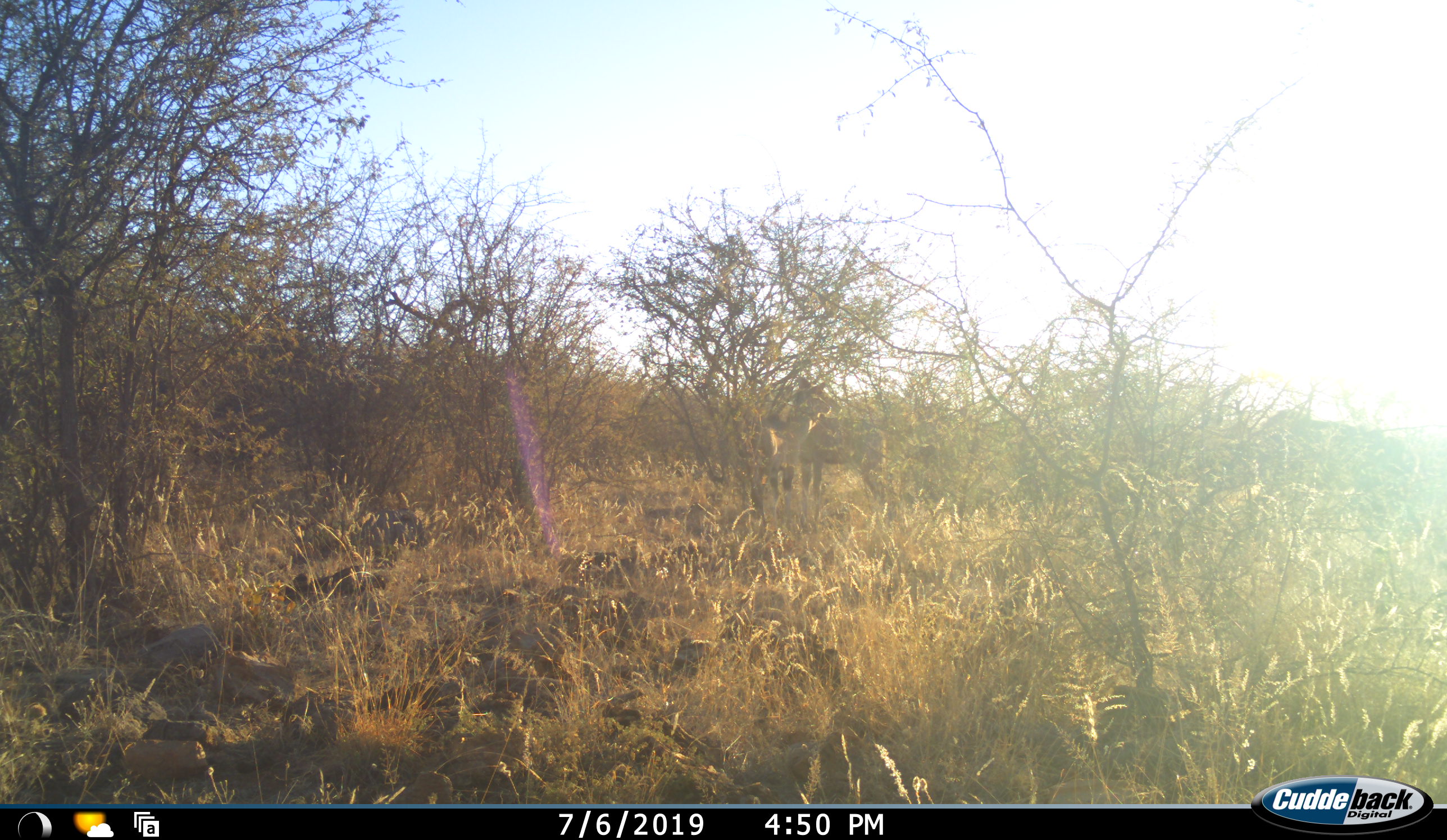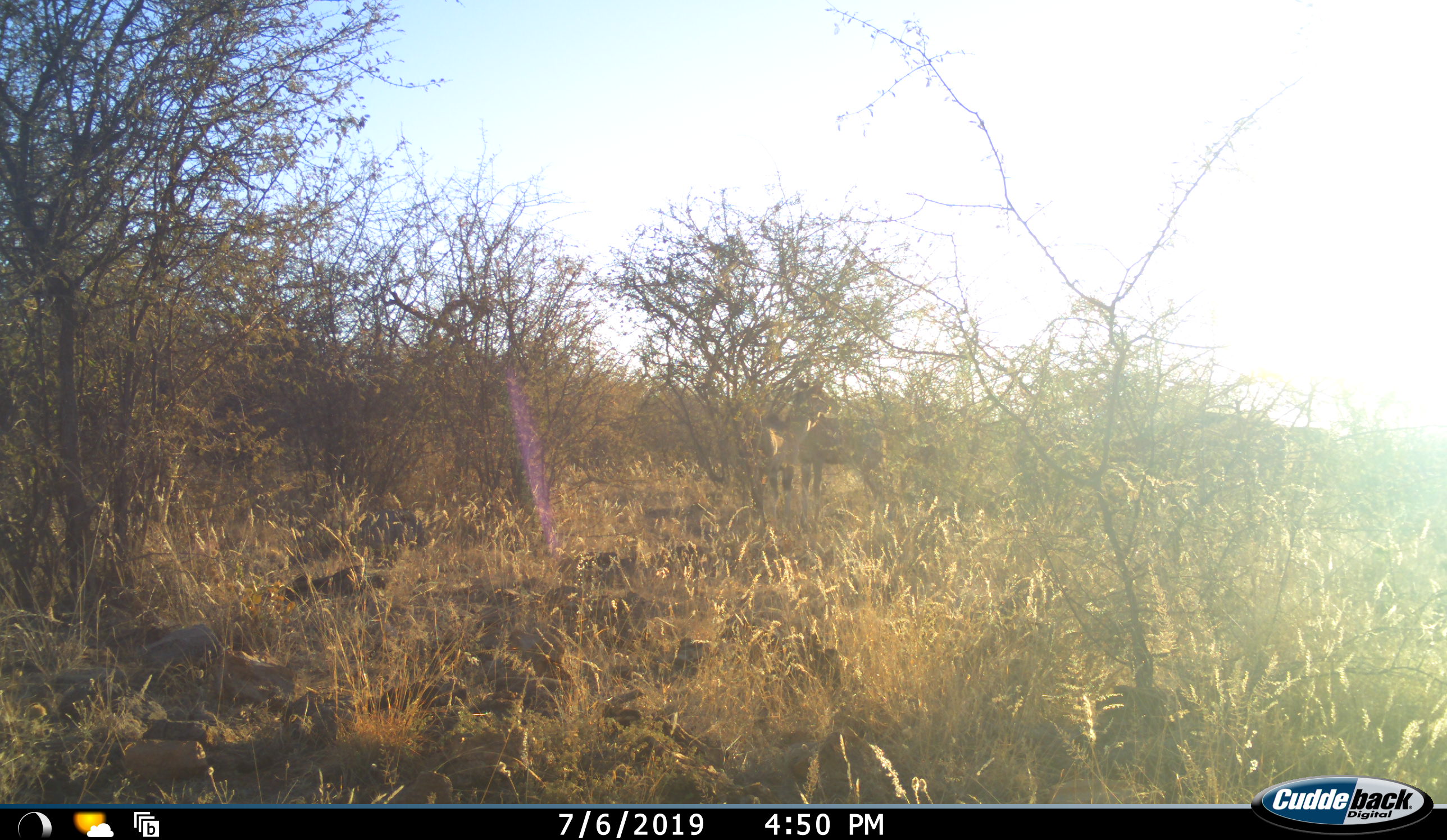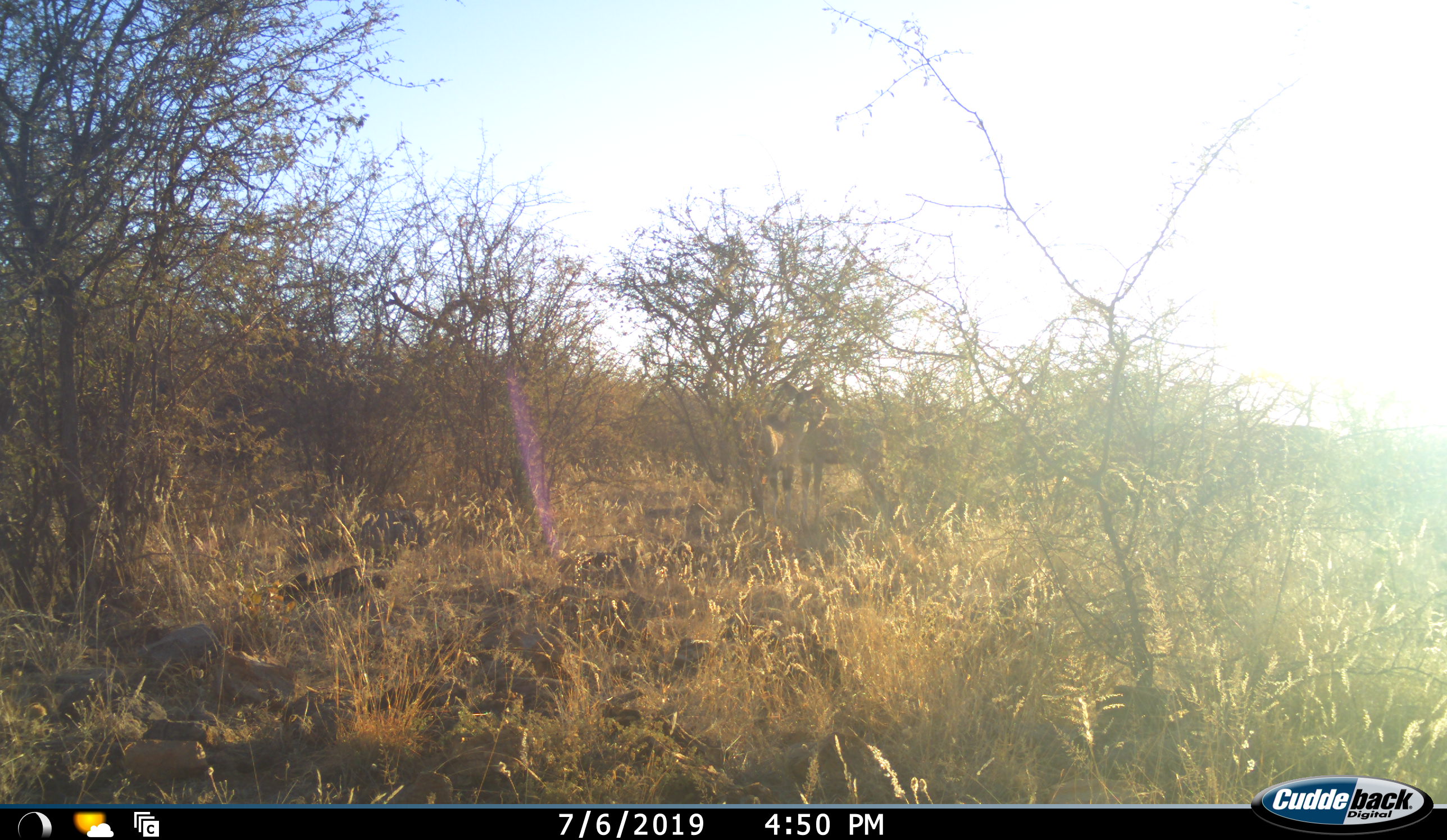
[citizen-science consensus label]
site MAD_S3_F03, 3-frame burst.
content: unidentified animal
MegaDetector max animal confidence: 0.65